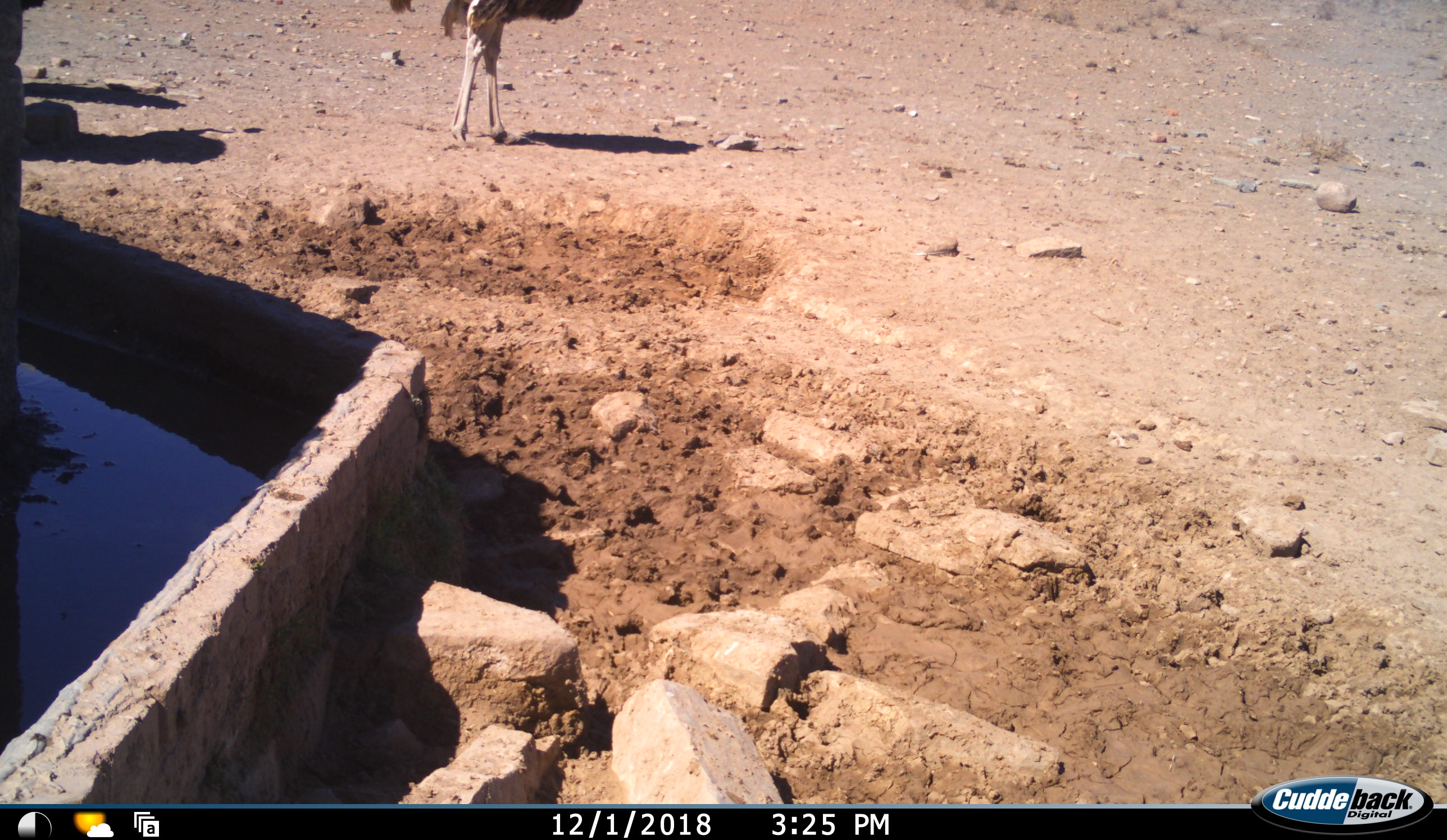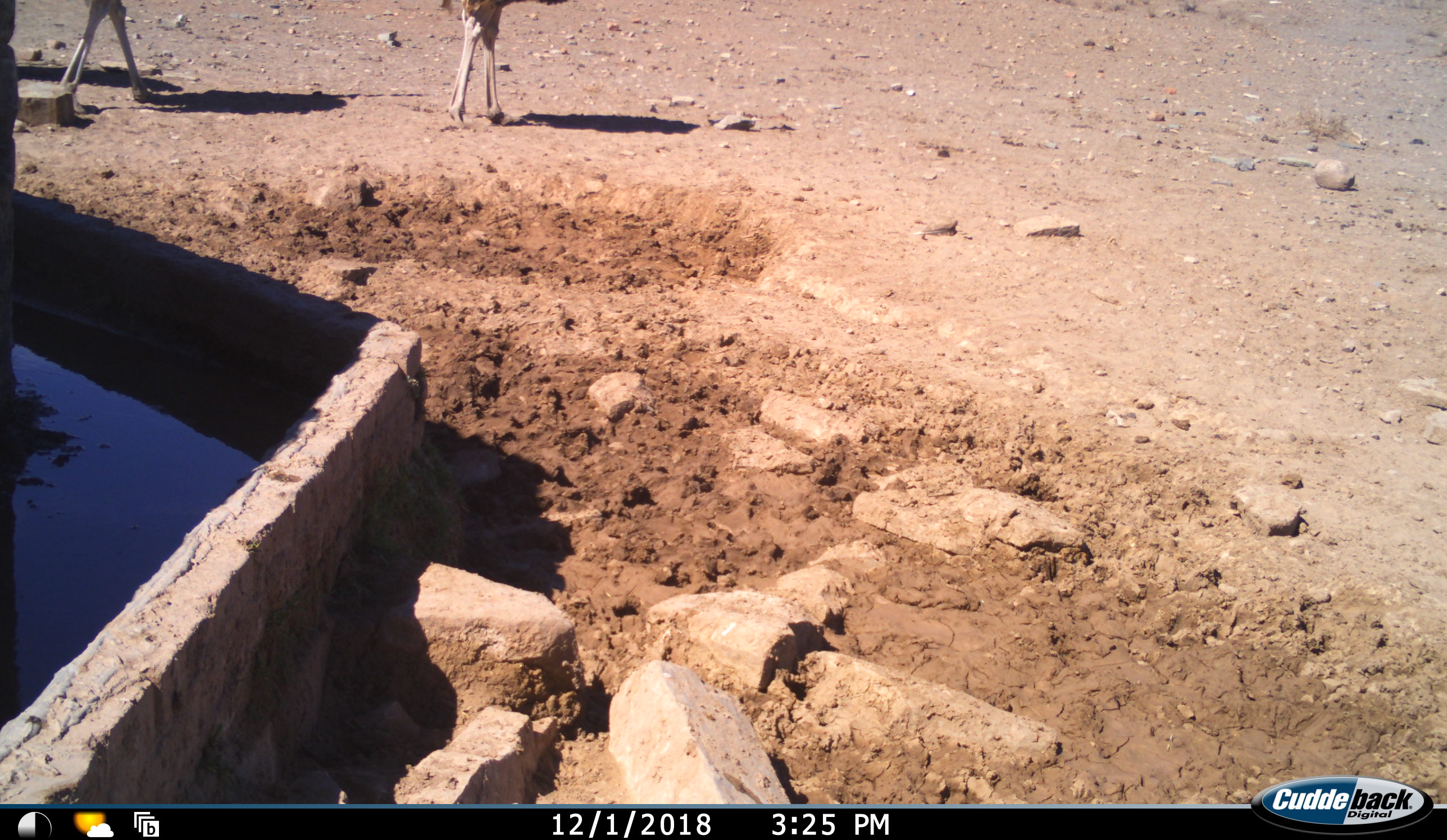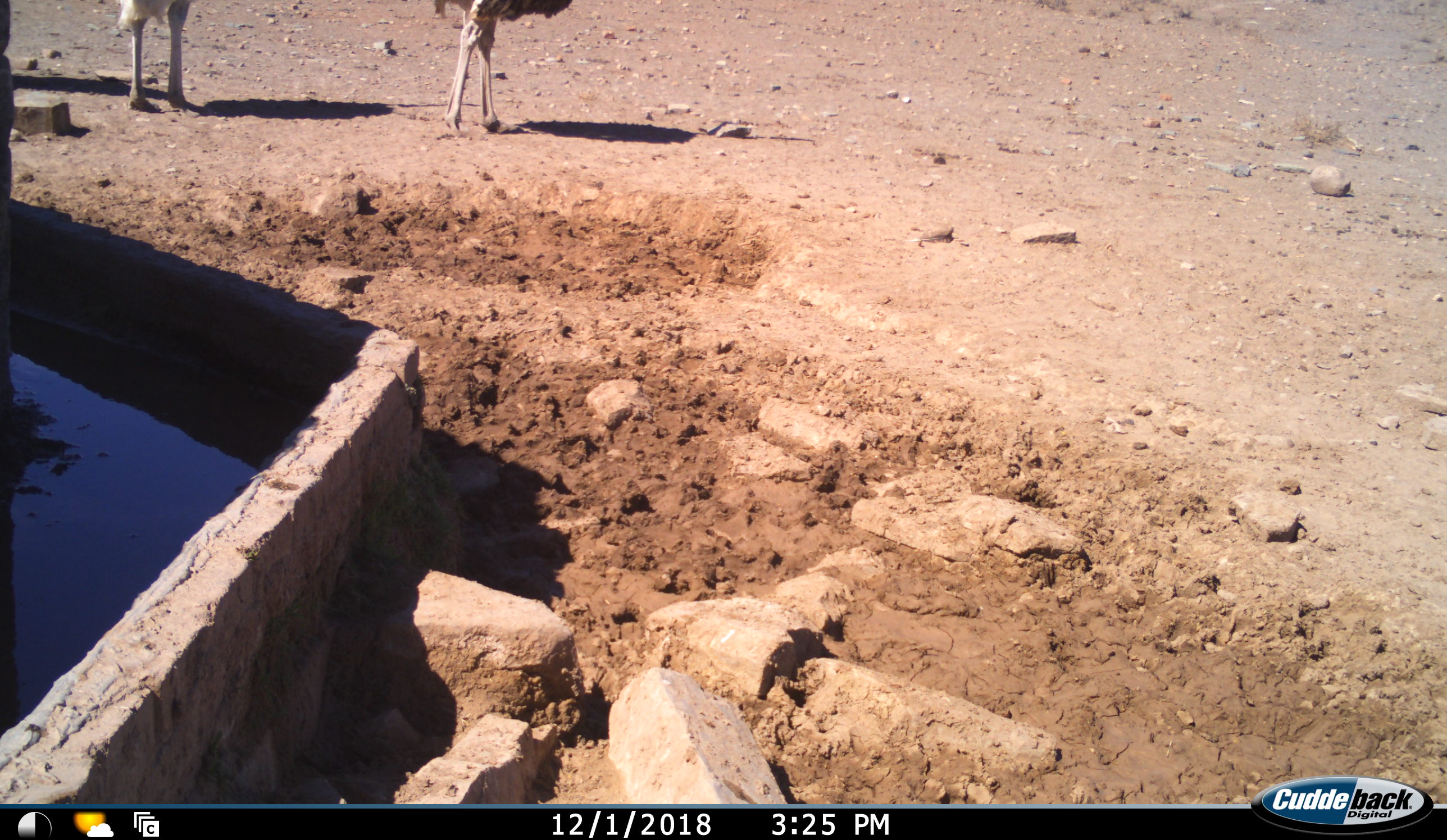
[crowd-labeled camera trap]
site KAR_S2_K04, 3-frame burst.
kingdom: Animalia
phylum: Chordata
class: Aves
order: Struthioniformes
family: Struthionidae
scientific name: Struthionidae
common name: ostrich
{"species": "ostrich (Struthionidae)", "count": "2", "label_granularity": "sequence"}